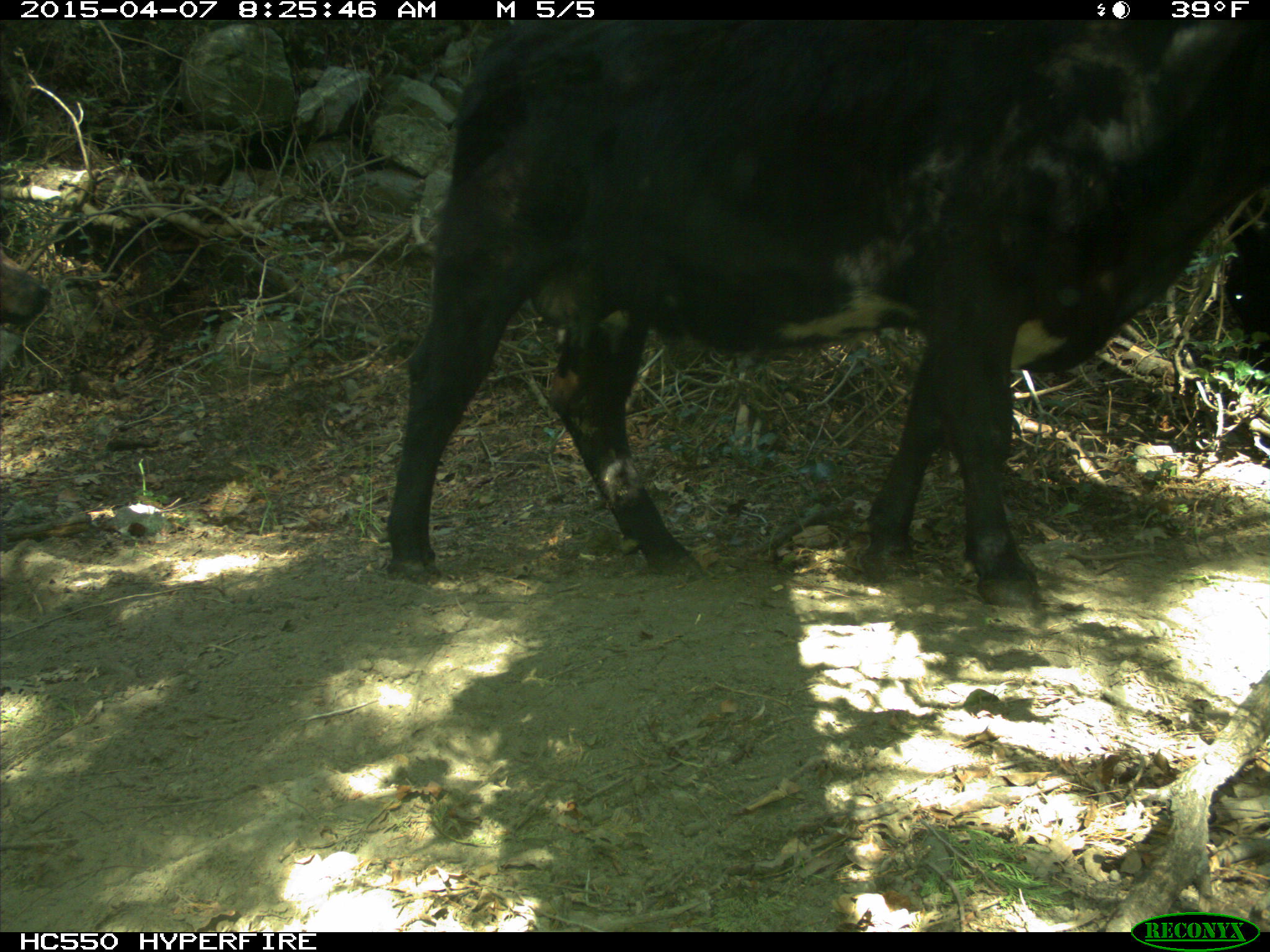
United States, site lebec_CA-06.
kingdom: Animalia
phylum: Chordata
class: Mammalia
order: Artiodactyla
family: Bovidae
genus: Bos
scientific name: Bos taurus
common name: domestic cow